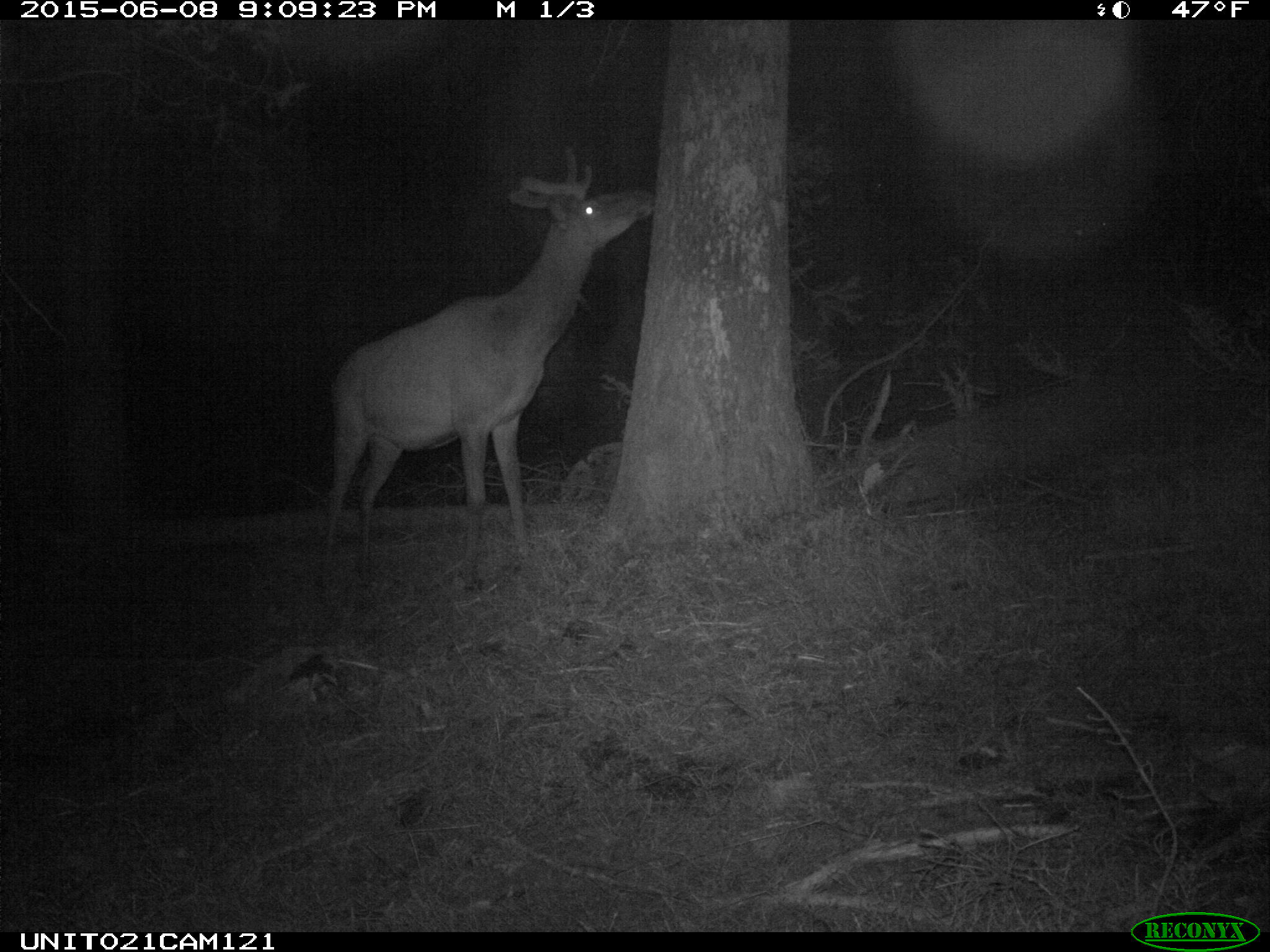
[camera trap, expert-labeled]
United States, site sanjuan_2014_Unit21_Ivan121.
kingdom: Animalia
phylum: Chordata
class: Mammalia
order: Artiodactyla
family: Cervidae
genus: Cervus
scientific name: Cervus elaphus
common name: red deer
Cervus elaphus (red deer).